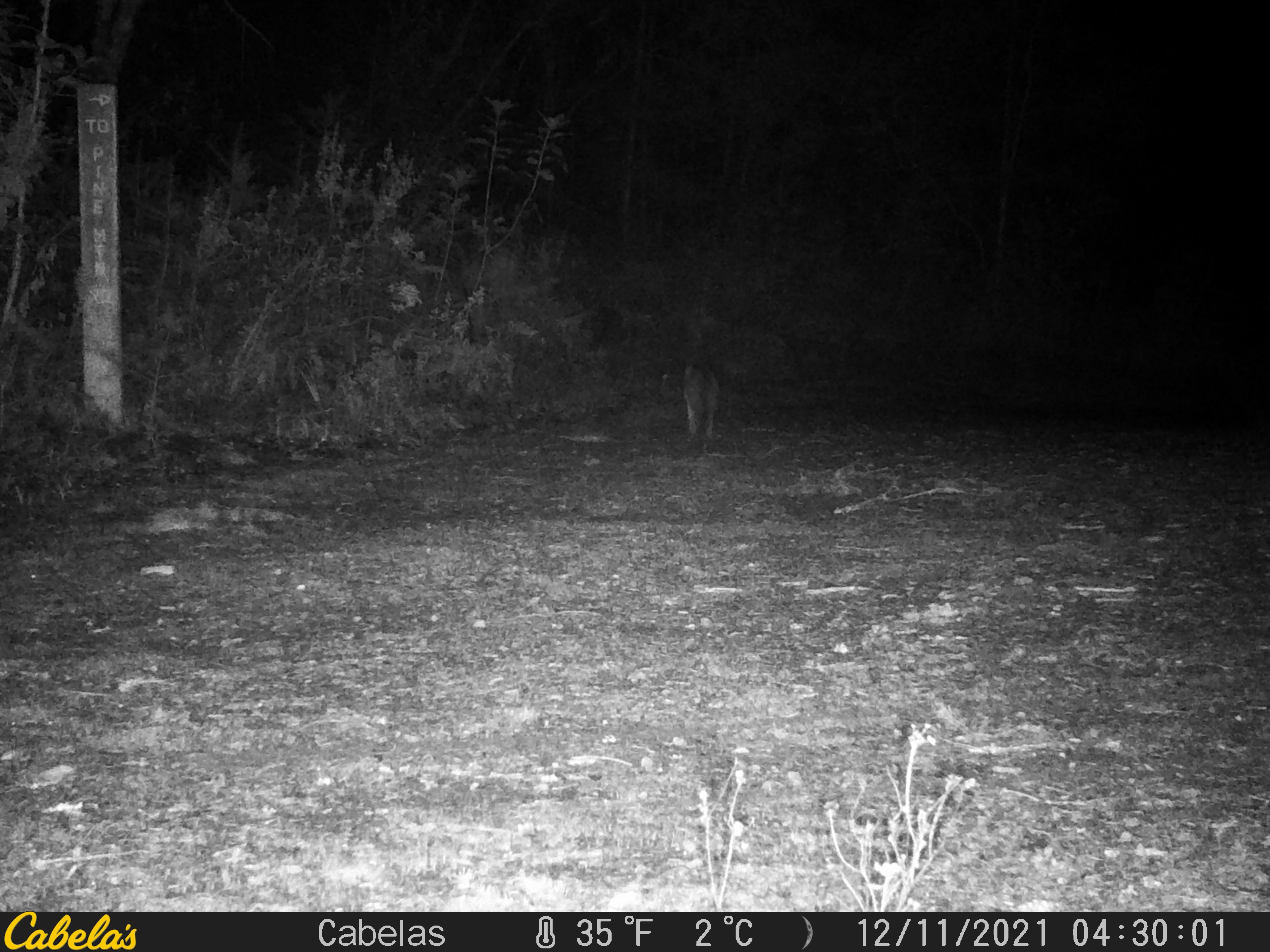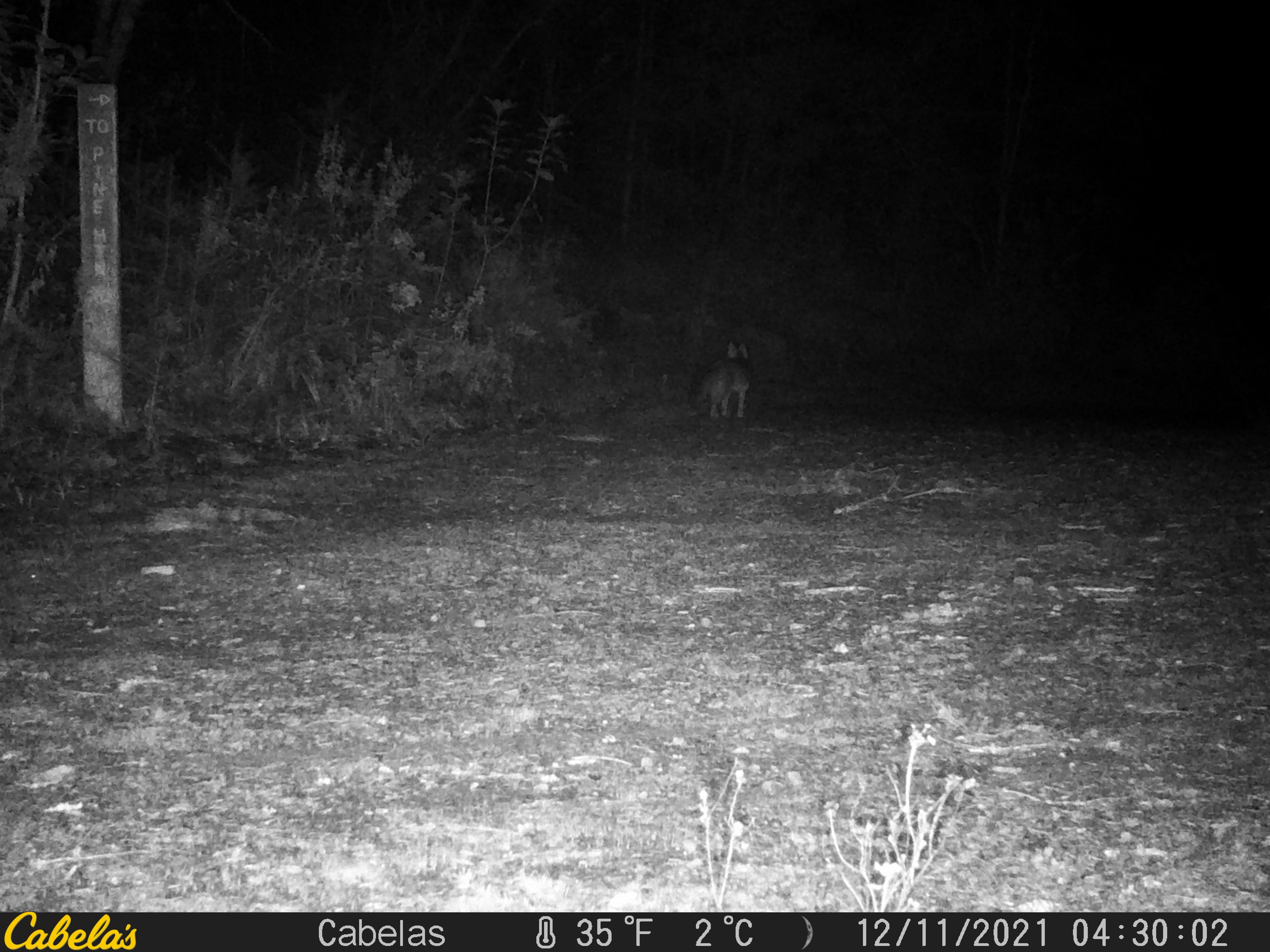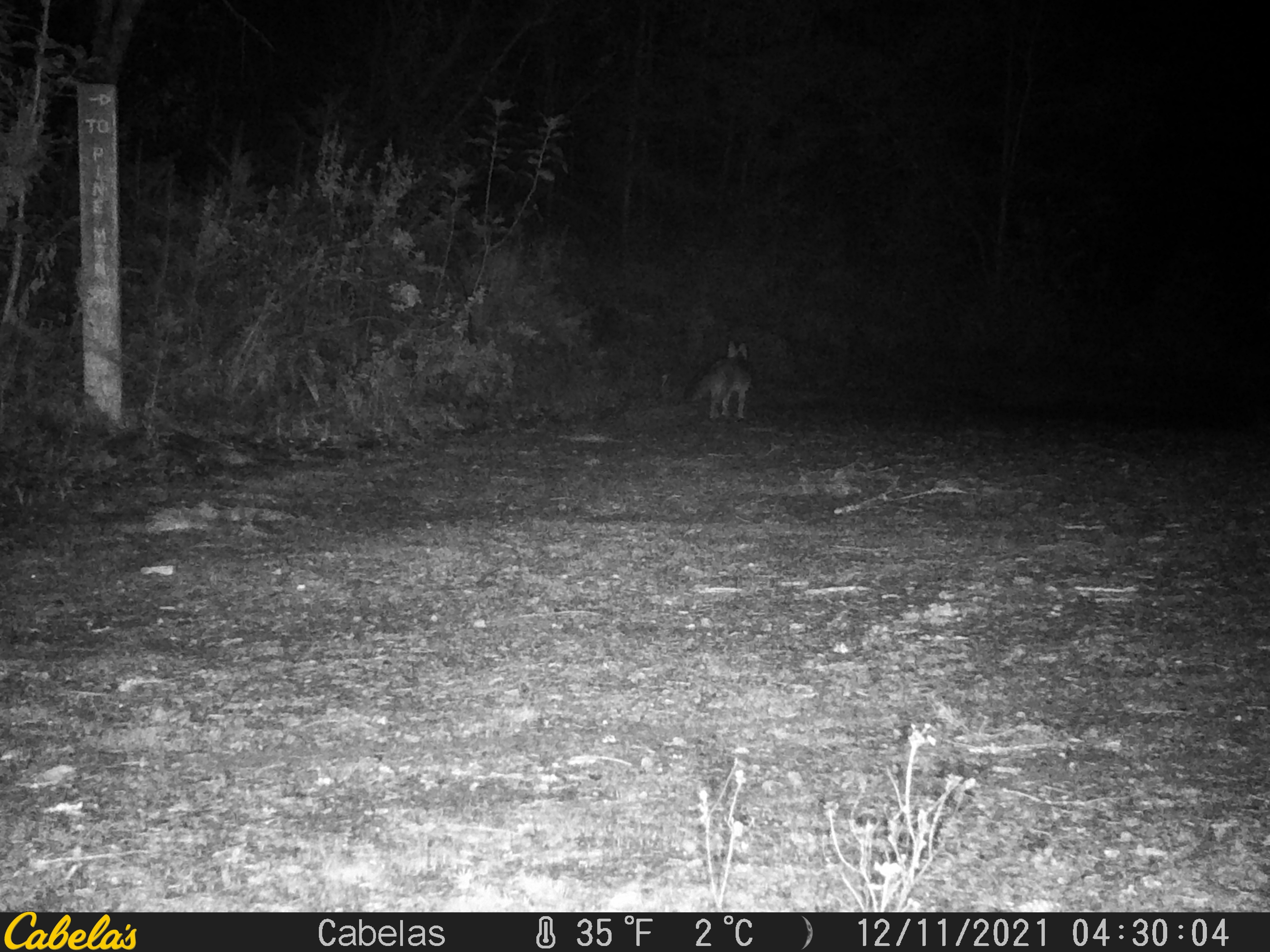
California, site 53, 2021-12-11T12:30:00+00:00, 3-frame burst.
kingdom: Animalia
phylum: Chordata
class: Mammalia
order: Carnivora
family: Canidae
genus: Urocyon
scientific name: Urocyon cinereoargenteus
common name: gray fox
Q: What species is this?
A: Gray fox (Urocyon cinereoargenteus).